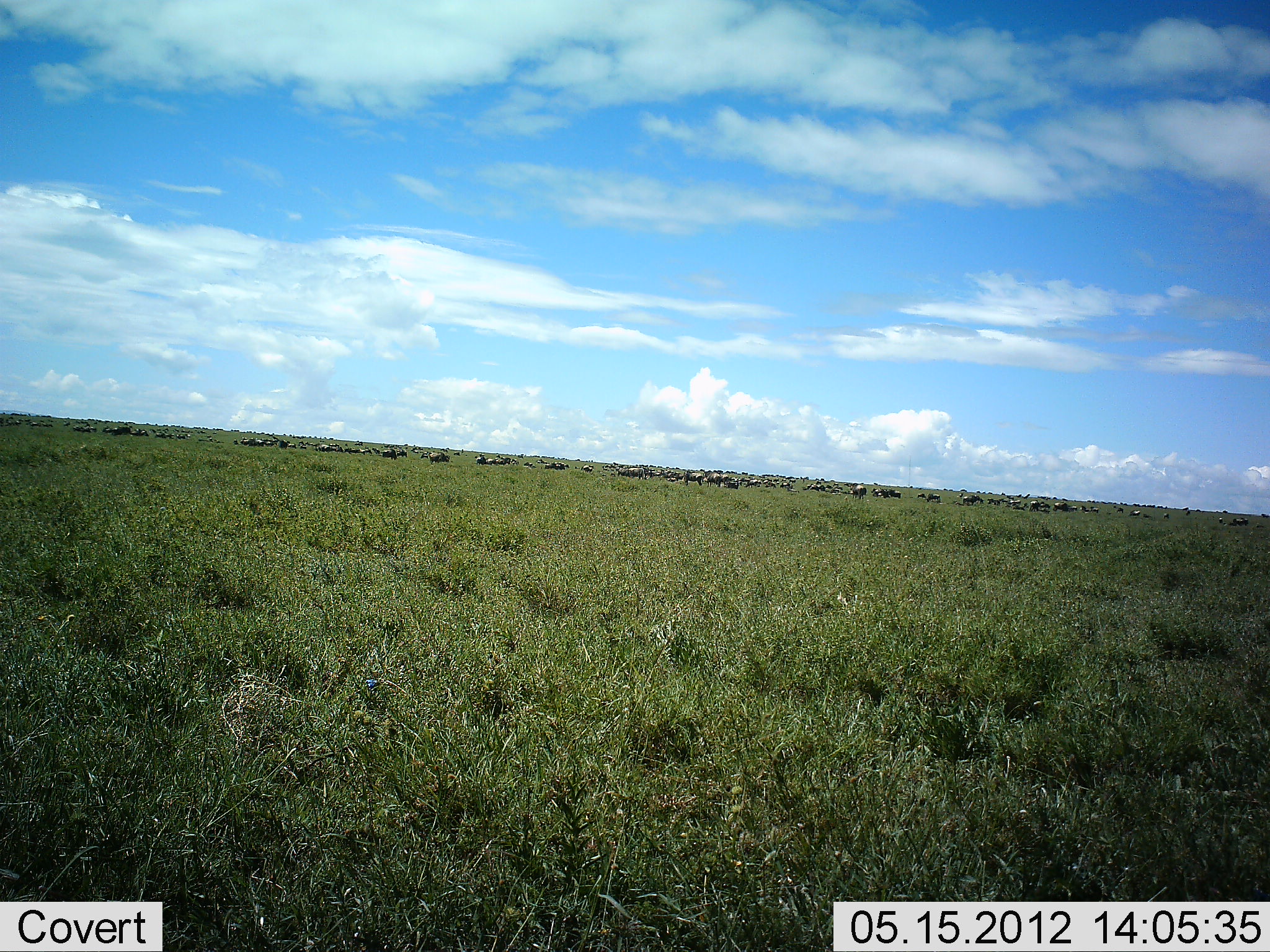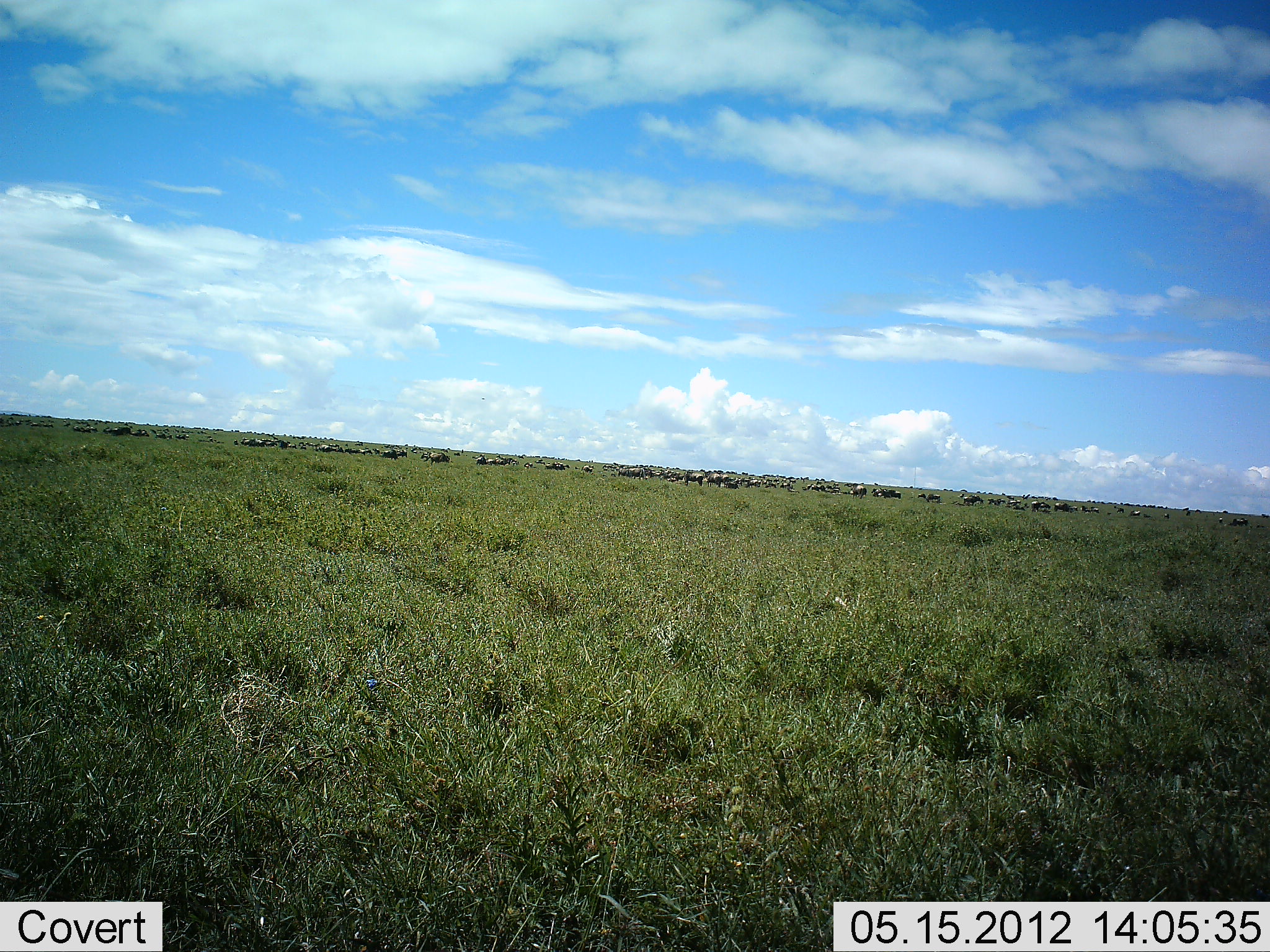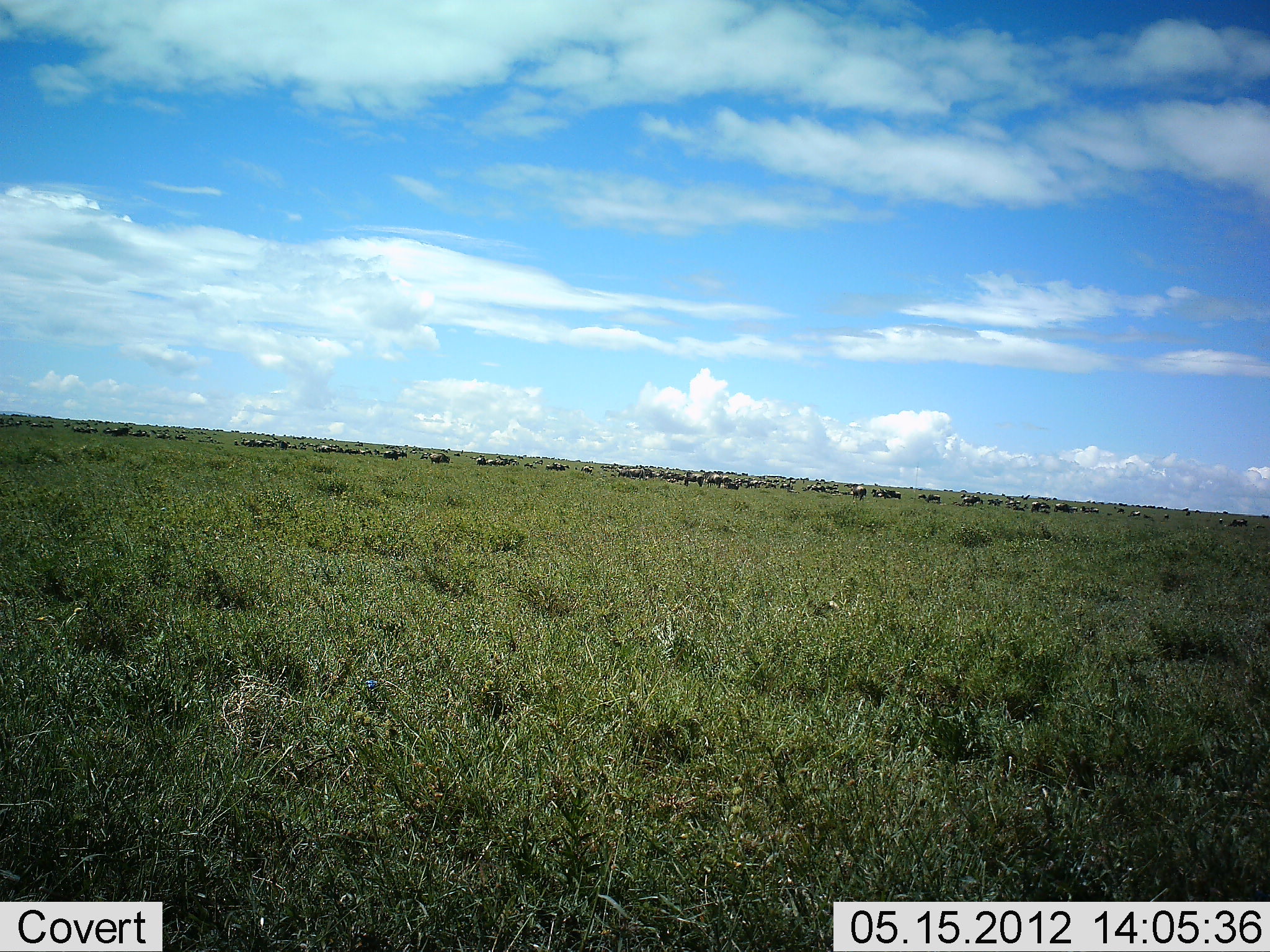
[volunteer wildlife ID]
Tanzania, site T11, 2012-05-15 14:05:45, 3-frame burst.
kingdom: Animalia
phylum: Chordata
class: Mammalia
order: Artiodactyla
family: Bovidae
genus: Connochaetes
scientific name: Connochaetes taurinus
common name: blue wildebeest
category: wildebeest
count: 51+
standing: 70%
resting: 10%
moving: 30%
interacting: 0%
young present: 0%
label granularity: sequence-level